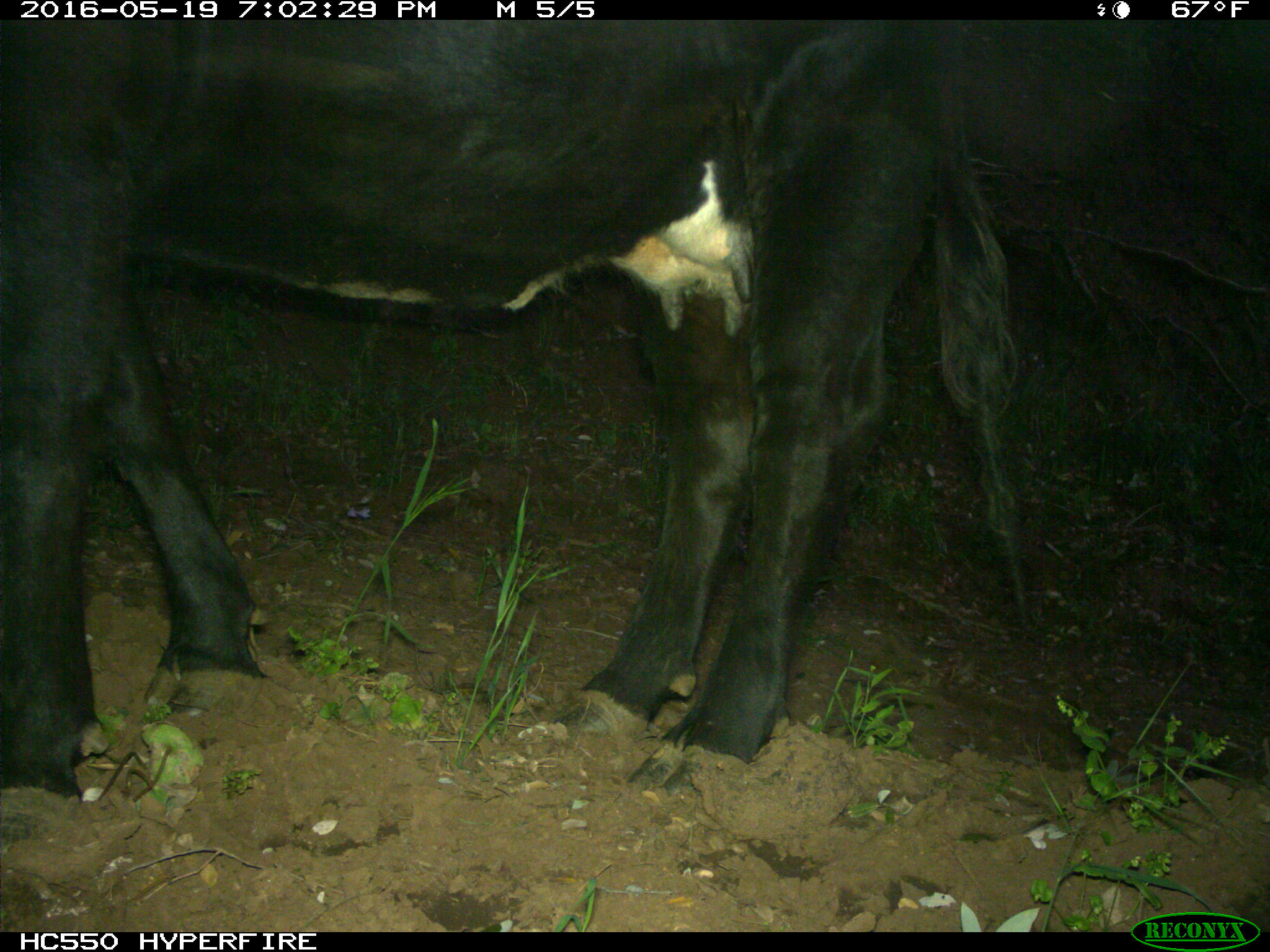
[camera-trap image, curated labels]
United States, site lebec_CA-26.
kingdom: Animalia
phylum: Chordata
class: Mammalia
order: Artiodactyla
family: Bovidae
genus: Bos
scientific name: Bos taurus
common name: domestic cow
Bos taurus (domestic cow).